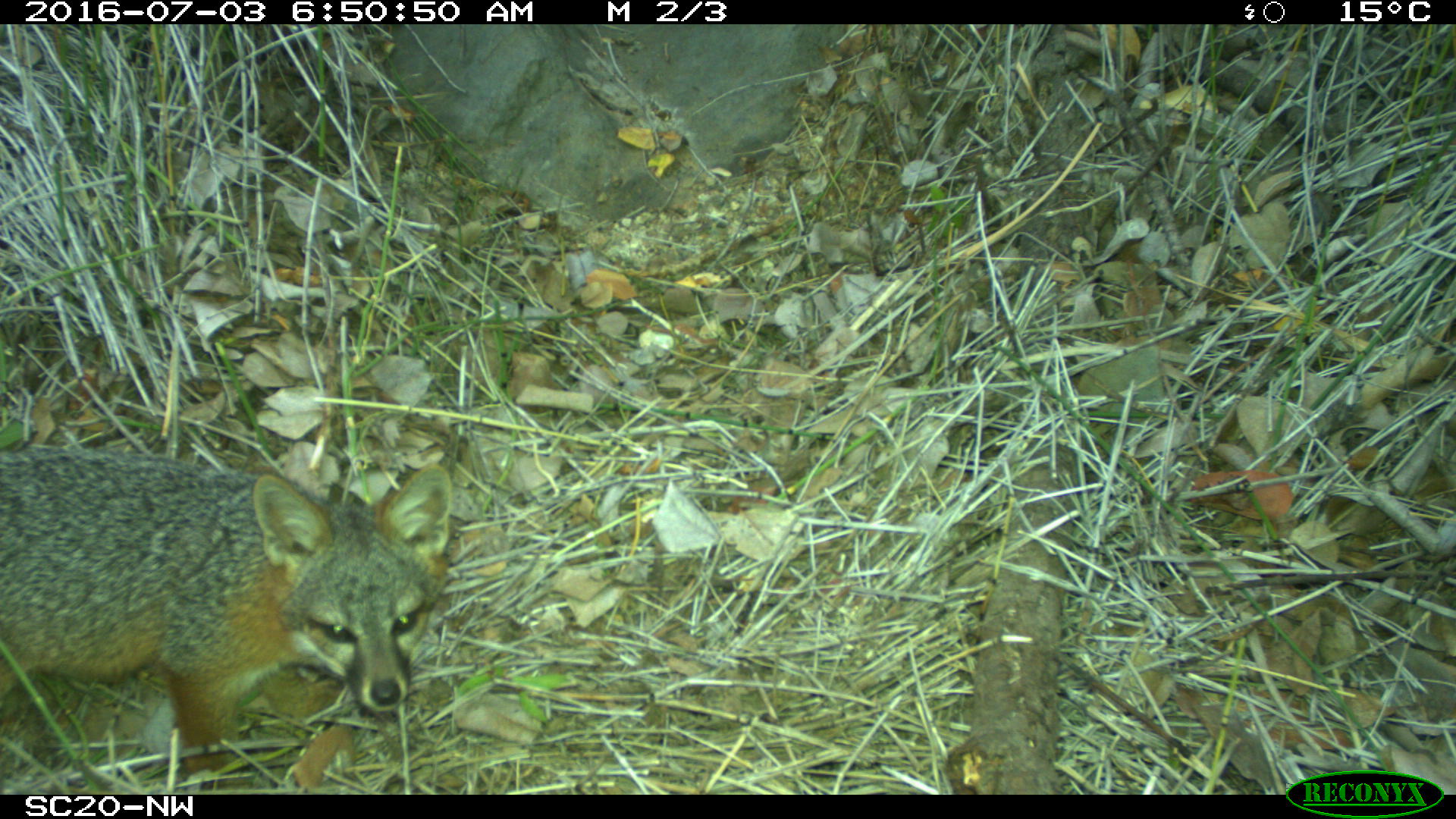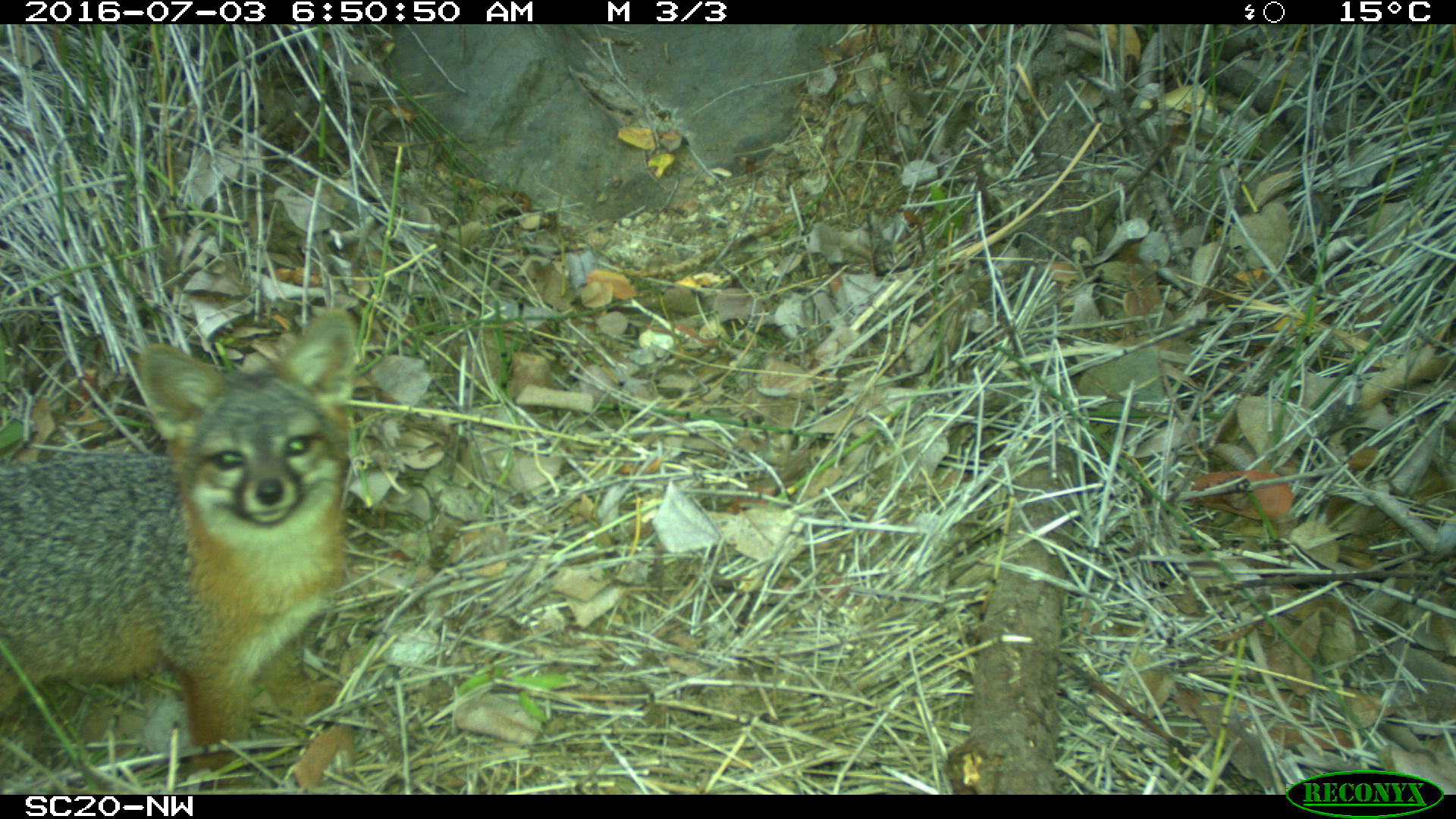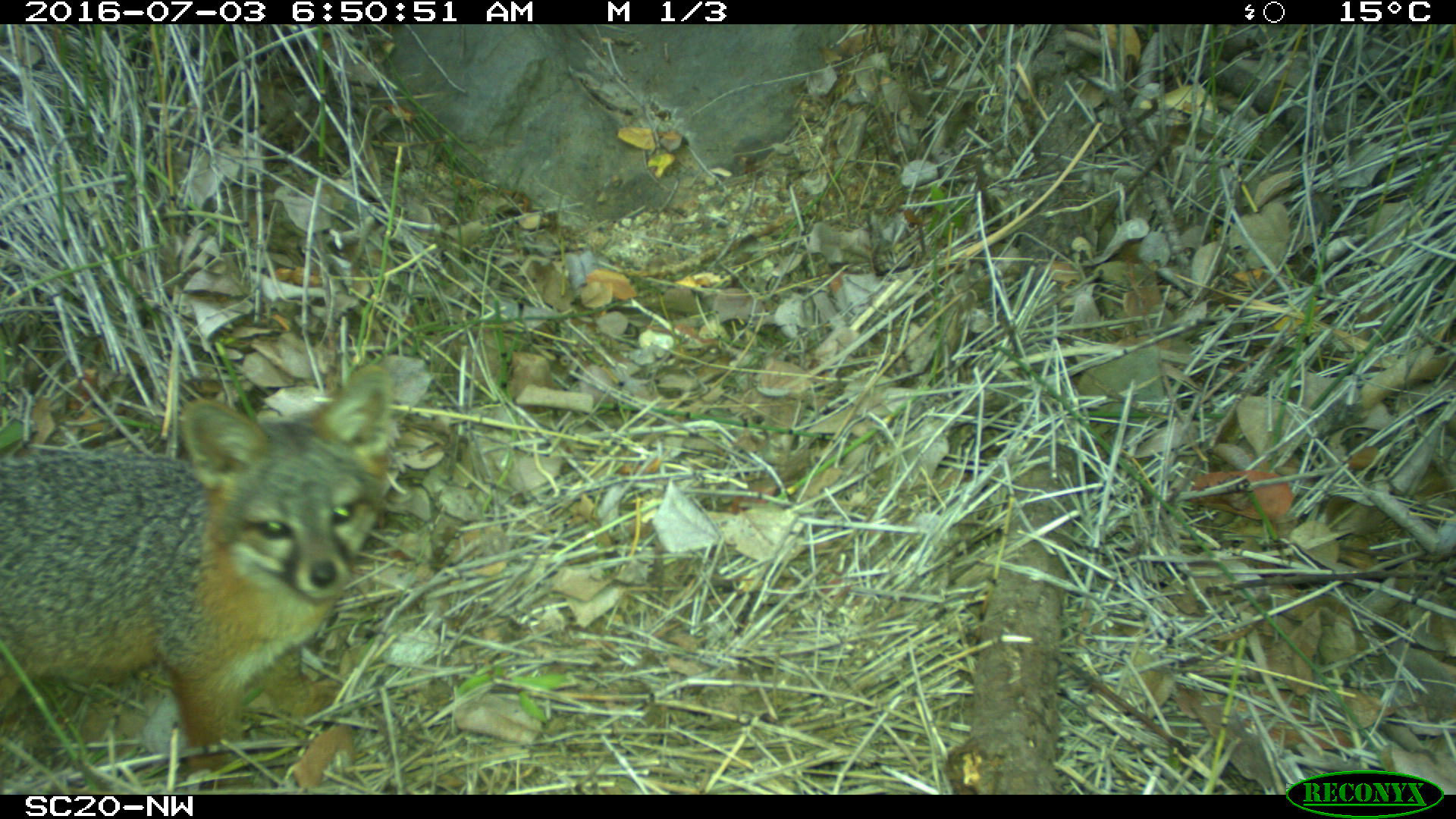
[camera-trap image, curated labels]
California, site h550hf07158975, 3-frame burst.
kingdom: Animalia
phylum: Chordata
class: Mammalia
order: Carnivora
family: Canidae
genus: Urocyon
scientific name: Urocyon littoralis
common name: island fox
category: fox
Fox (island fox) (Urocyon littoralis).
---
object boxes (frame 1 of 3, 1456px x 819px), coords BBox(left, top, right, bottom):
fox: BBox(0, 443, 454, 788)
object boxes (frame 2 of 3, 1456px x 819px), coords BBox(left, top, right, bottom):
fox: BBox(0, 306, 356, 788)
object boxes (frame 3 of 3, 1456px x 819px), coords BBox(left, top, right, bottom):
fox: BBox(0, 362, 393, 795)